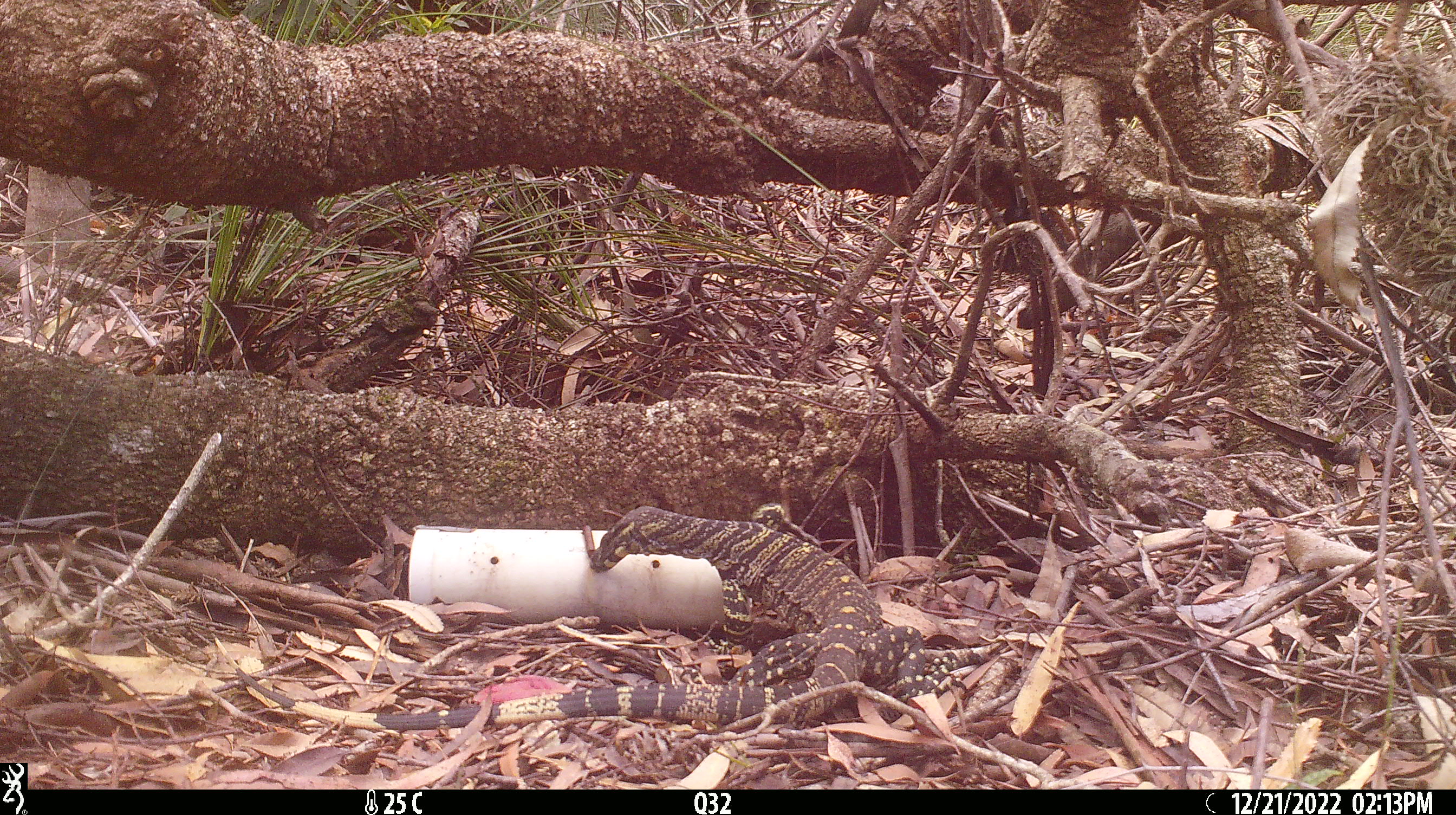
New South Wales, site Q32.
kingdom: Animalia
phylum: Chordata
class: Reptilia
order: Squamata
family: Varanidae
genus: Varanus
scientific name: Varanus varius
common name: lace monitor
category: goanna